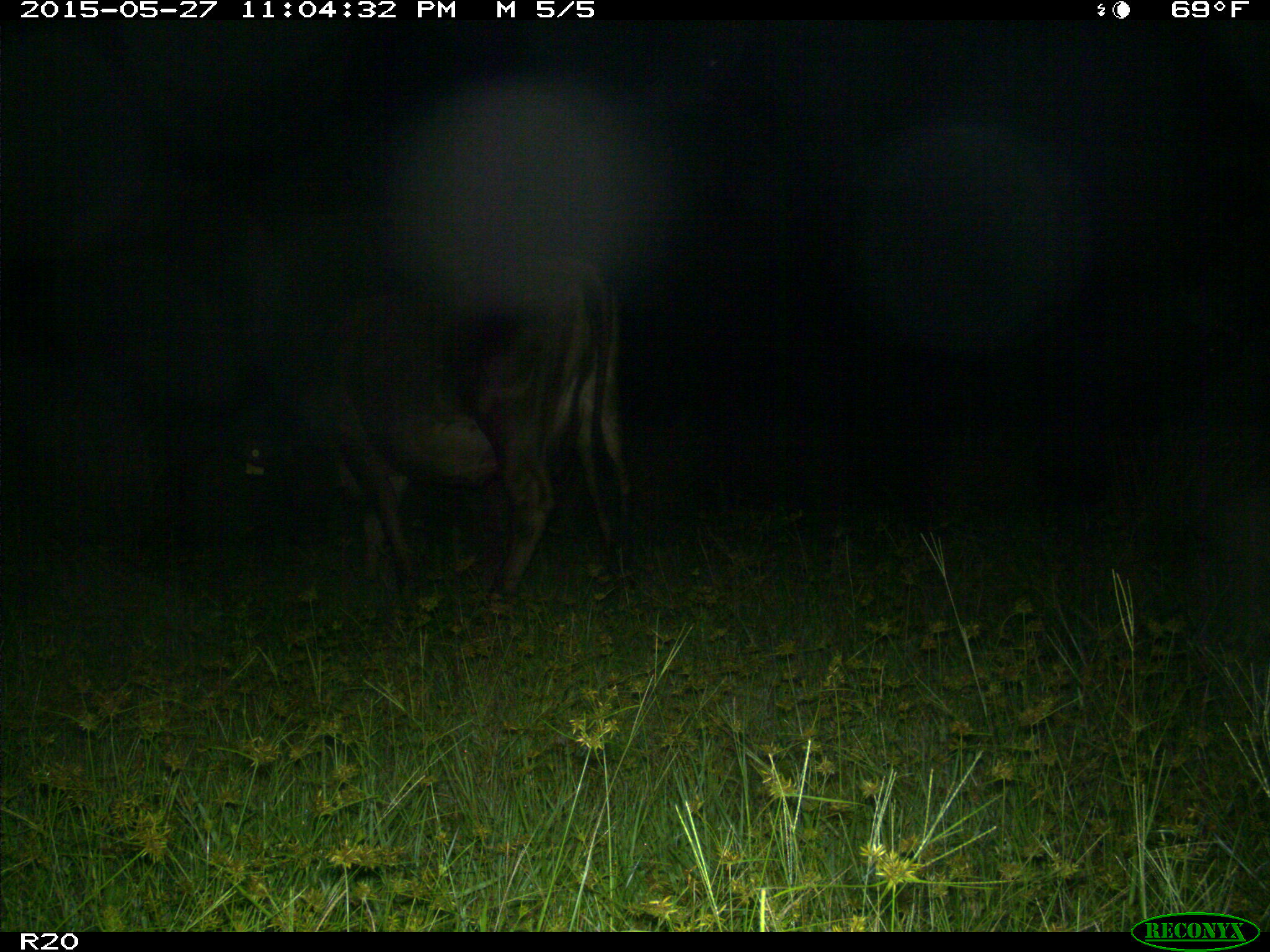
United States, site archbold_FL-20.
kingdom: Animalia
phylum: Chordata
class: Mammalia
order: Artiodactyla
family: Bovidae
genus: Bos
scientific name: Bos taurus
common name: domestic cow